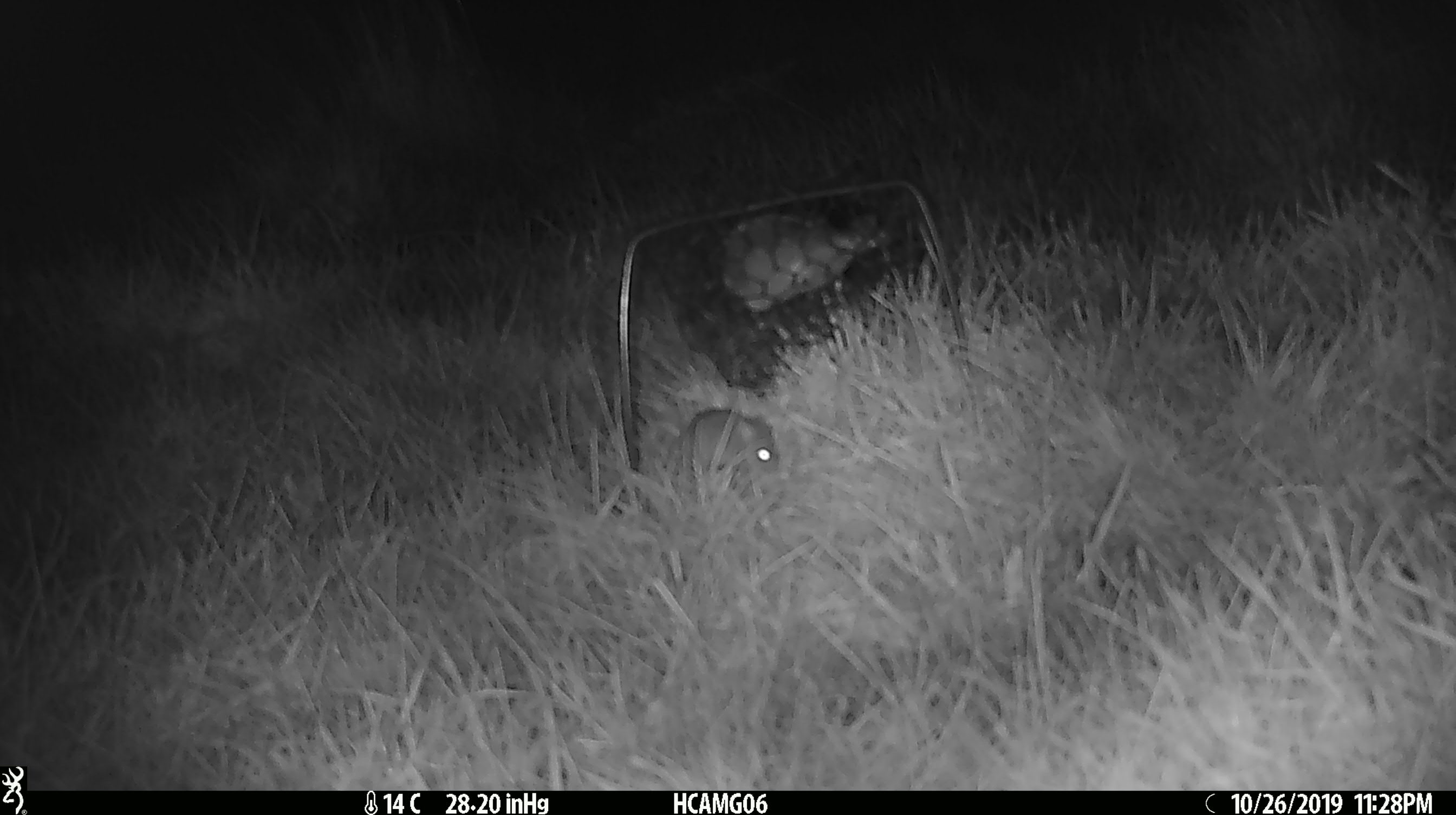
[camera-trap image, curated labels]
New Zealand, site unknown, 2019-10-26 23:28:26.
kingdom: Animalia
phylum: Chordata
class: Mammalia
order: Rodentia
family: Muridae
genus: Mus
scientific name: Mus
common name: mouse